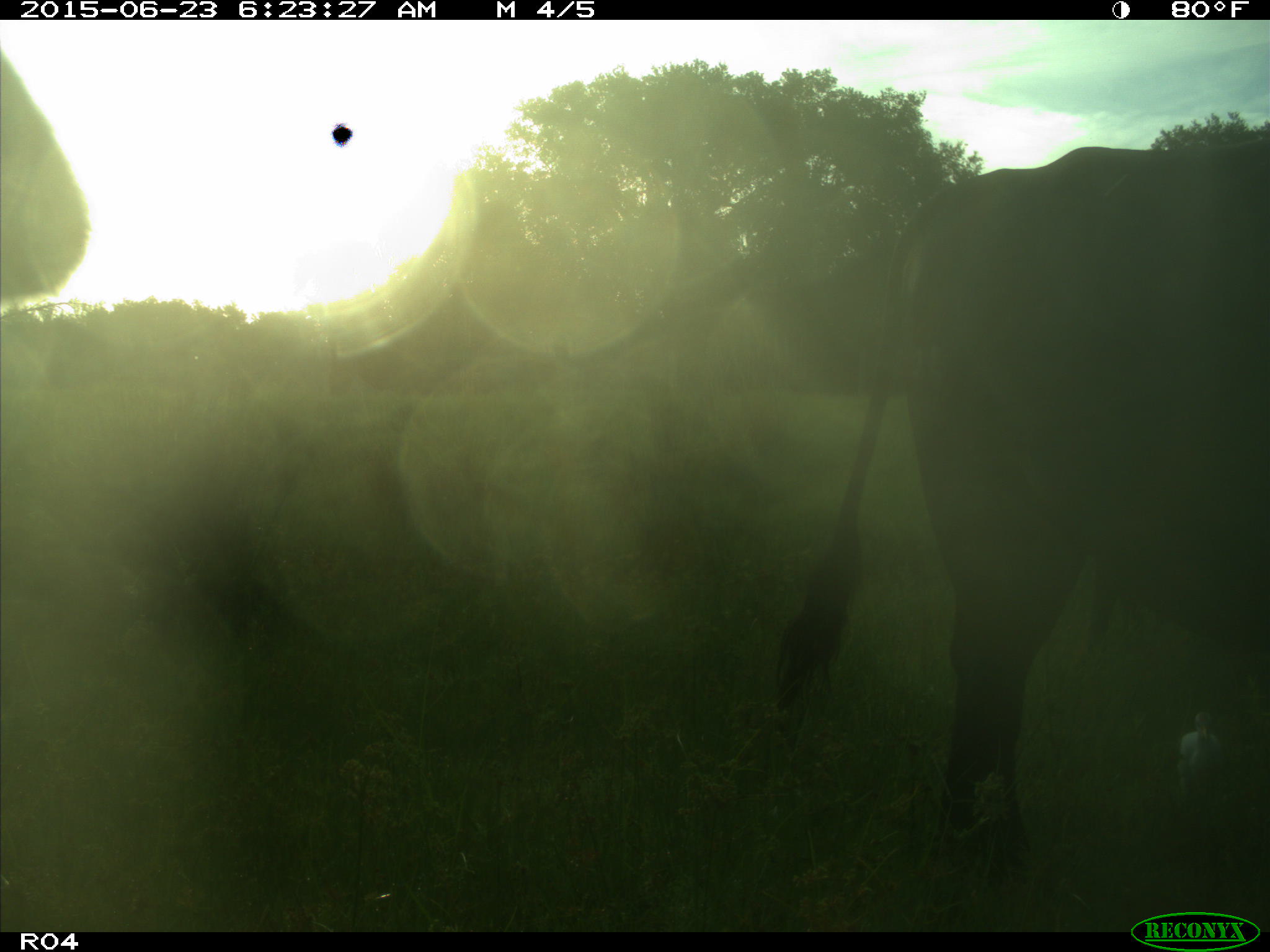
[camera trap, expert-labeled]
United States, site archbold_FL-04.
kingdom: Animalia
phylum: Chordata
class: Mammalia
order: Artiodactyla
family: Bovidae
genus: Bos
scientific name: Bos taurus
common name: domestic cow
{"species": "Bos taurus (domestic cow)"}